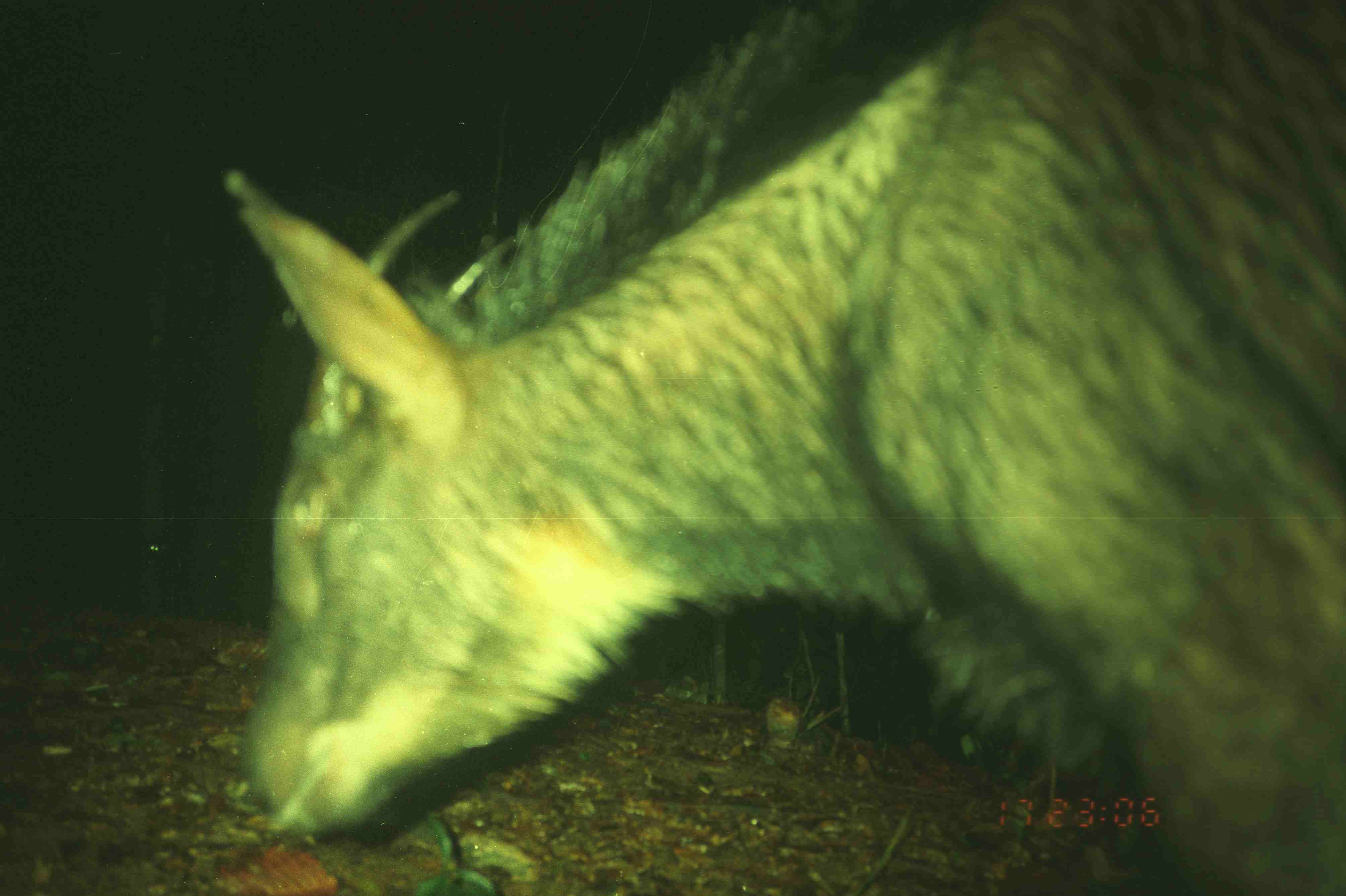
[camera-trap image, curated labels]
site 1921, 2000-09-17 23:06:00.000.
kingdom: Animalia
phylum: Chordata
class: Mammalia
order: Artiodactyla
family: Bovidae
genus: Capricornis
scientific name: Capricornis sumatraensis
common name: southern serow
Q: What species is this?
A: Capricornis sumatraensis (southern serow).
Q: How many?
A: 1.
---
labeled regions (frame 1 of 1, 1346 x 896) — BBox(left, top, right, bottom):
capricornis sumatraensis: BBox(222, 6, 1345, 896)